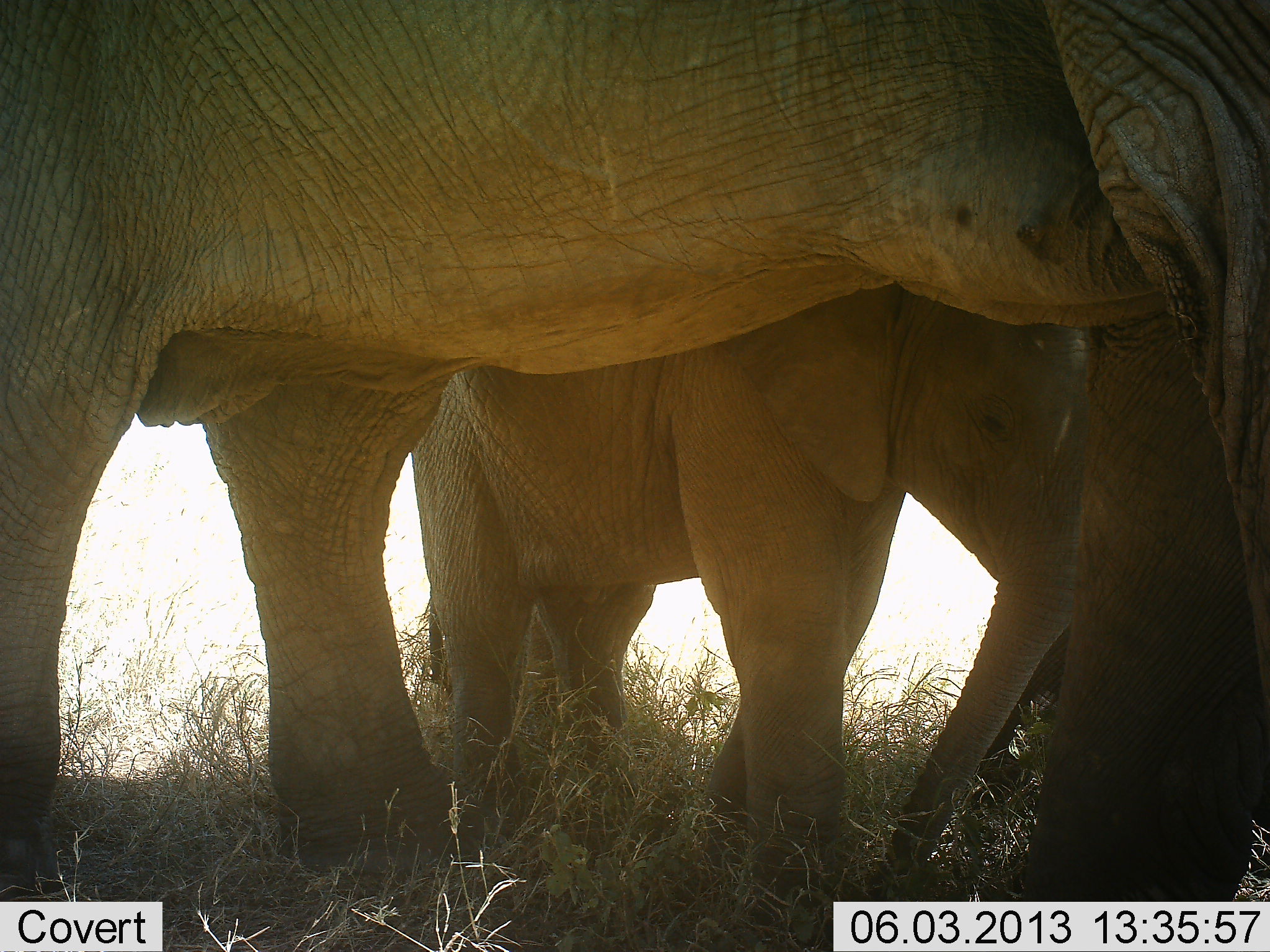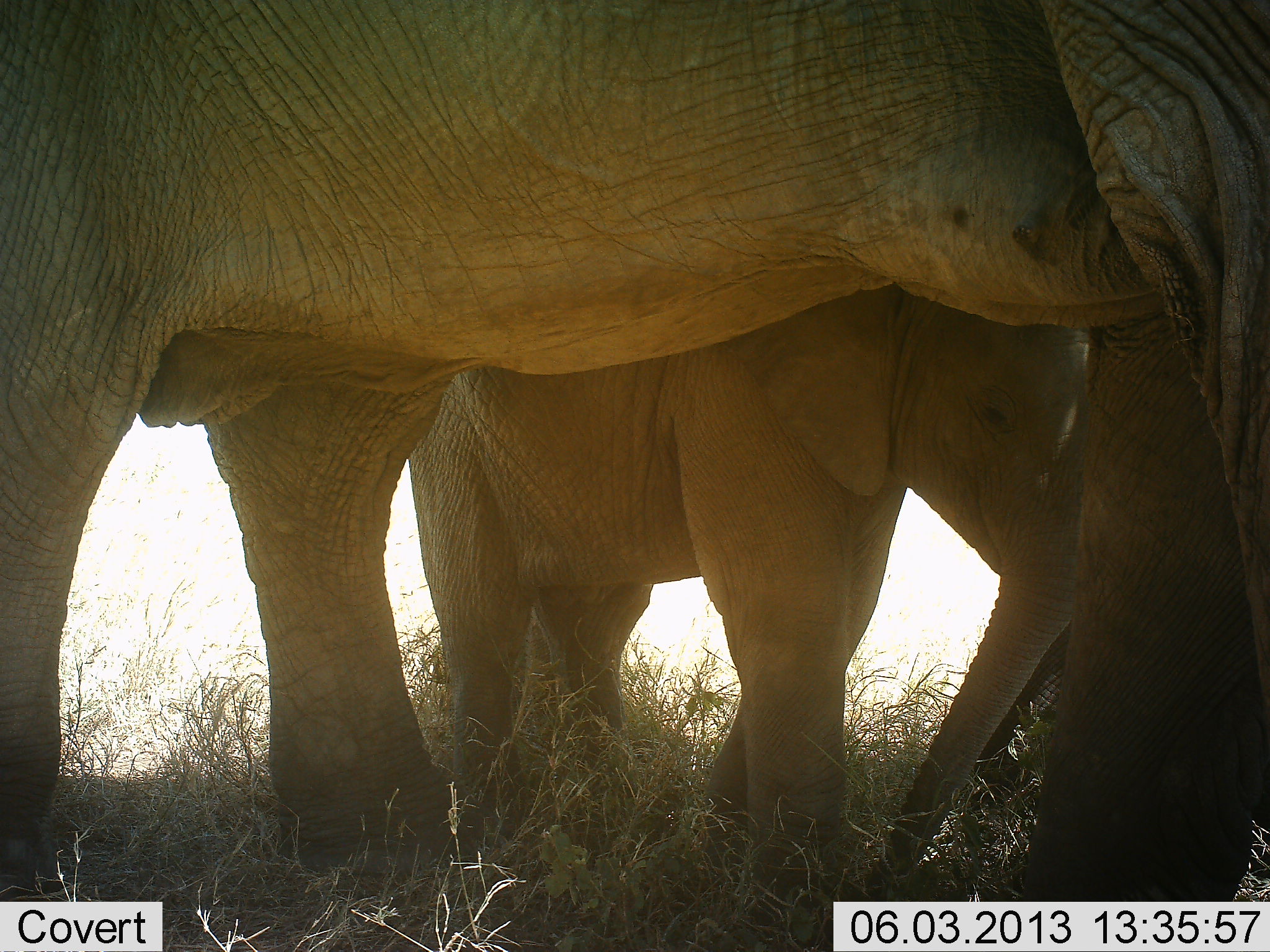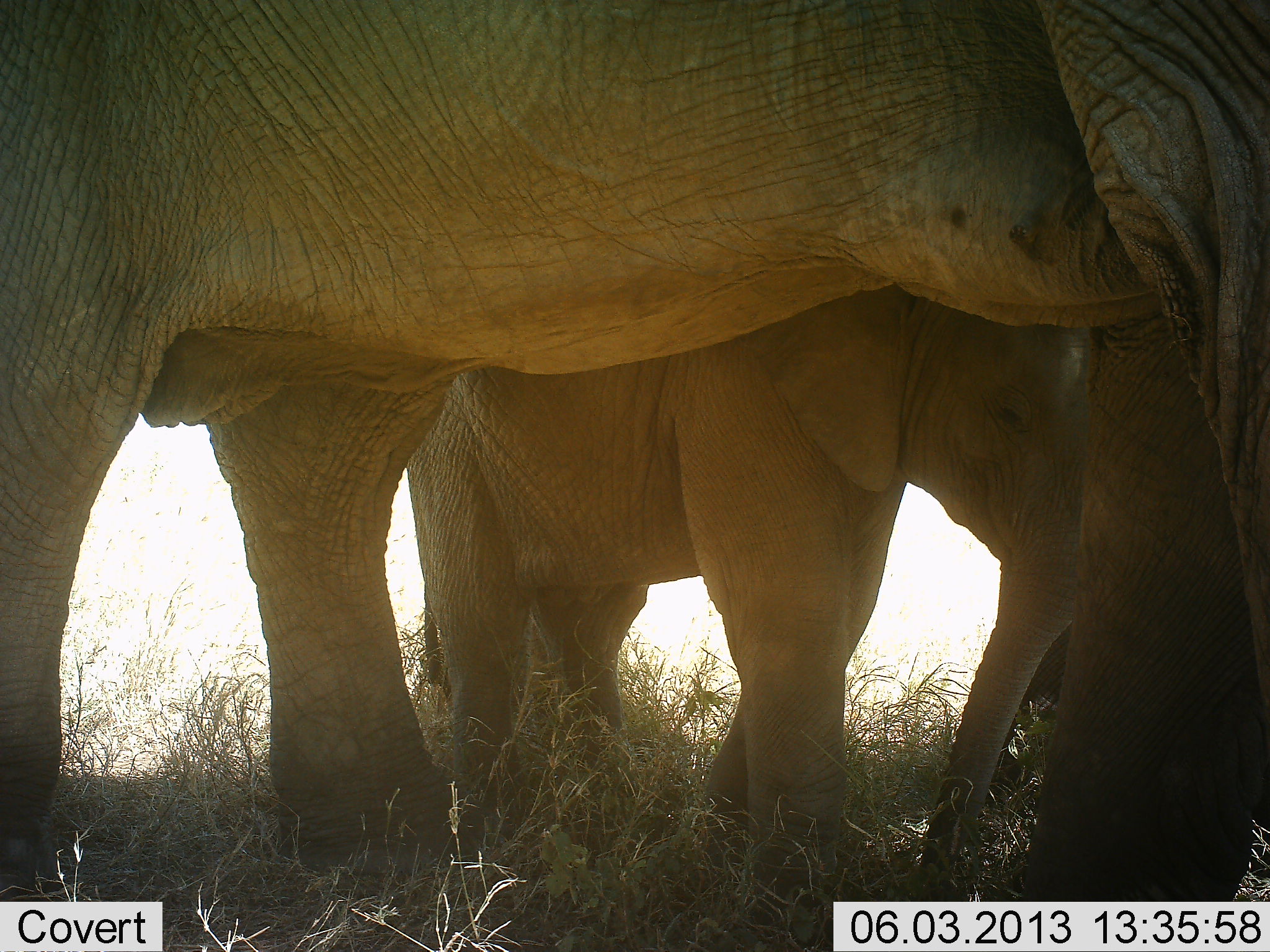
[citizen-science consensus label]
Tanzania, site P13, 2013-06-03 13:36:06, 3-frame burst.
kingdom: Animalia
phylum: Chordata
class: Mammalia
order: Proboscidea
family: Elephantidae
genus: Loxodonta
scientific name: Loxodonta africana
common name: african bush elephant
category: elephant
Elephant (african bush elephant) (Loxodonta africana), count 3. Behavior (volunteer vote fractions): standing 90%, resting 0%, moving 10%, interacting 30%. Young present (vote fraction): 80%. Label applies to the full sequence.